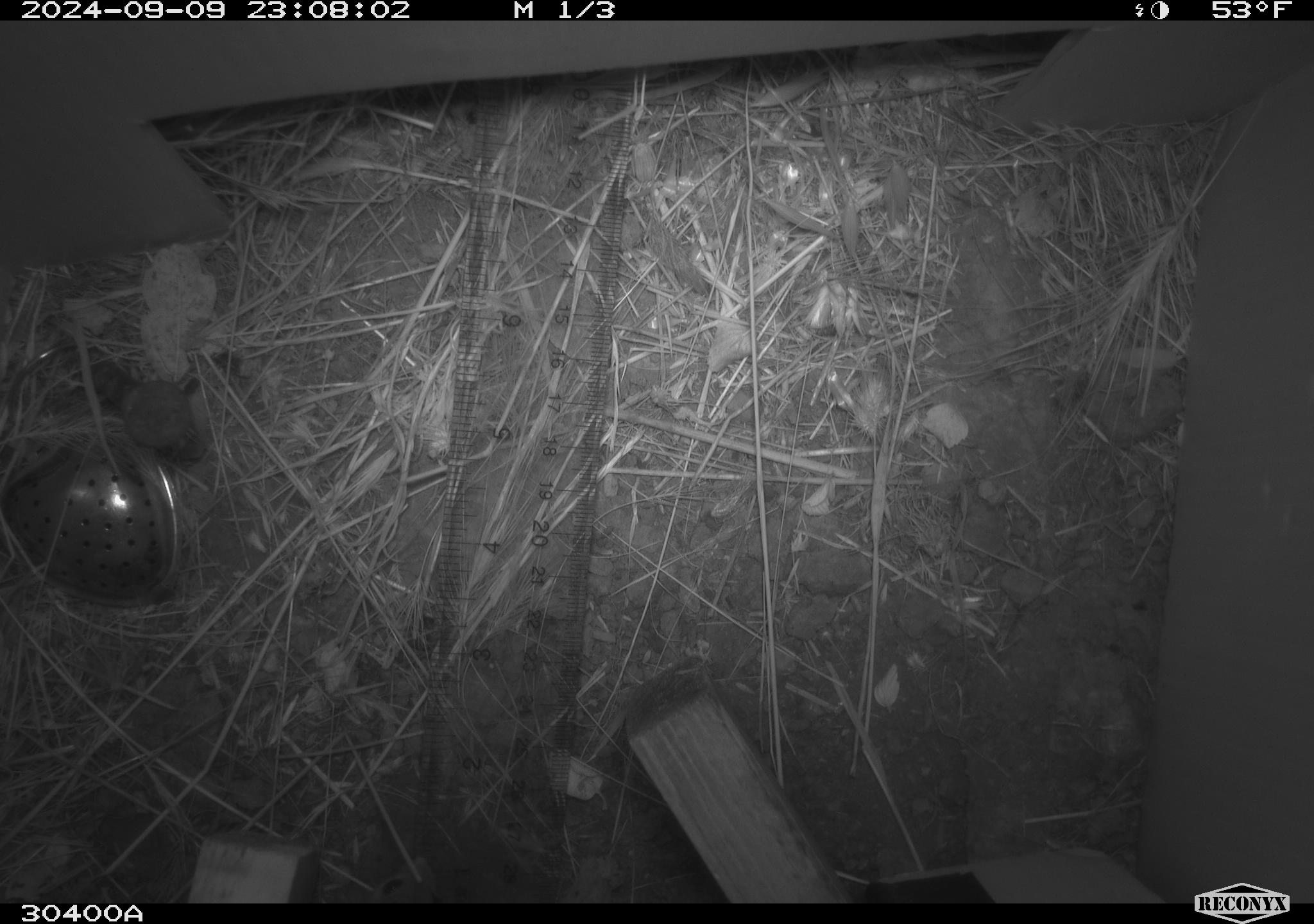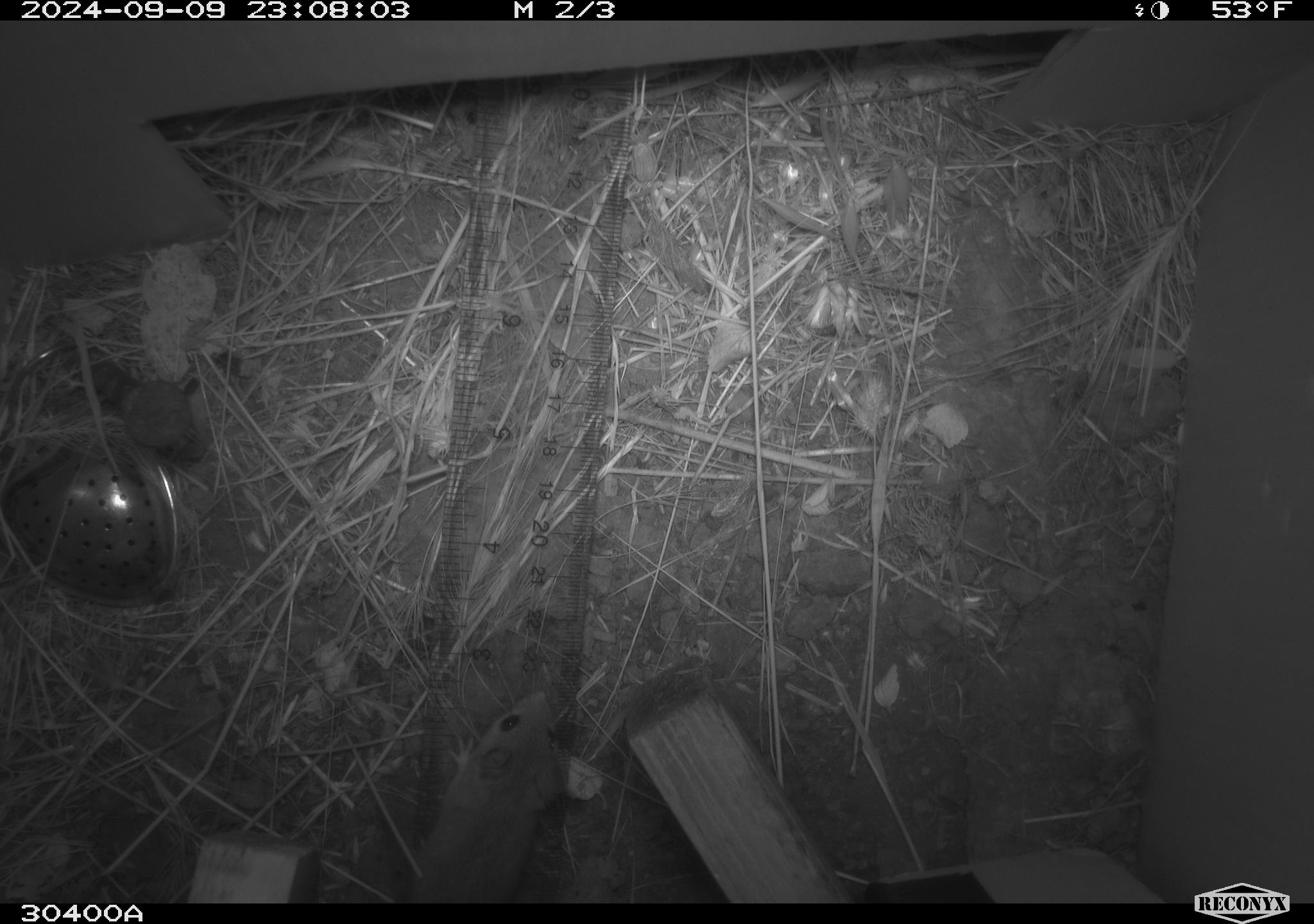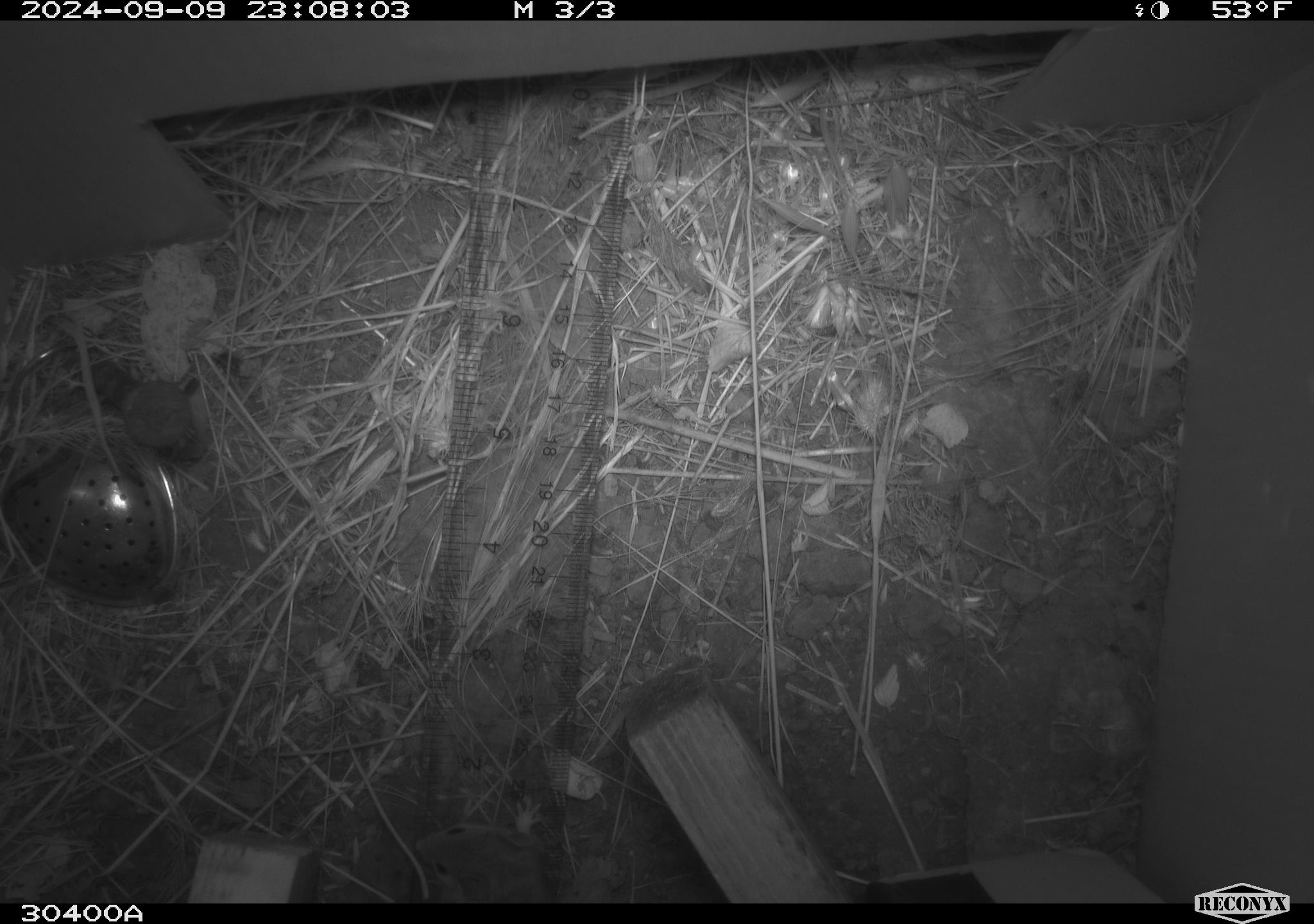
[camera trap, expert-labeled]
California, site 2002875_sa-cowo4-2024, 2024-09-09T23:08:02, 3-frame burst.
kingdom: Animalia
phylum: Chordata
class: Mammalia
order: Rodentia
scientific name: Rodentia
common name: mouse species